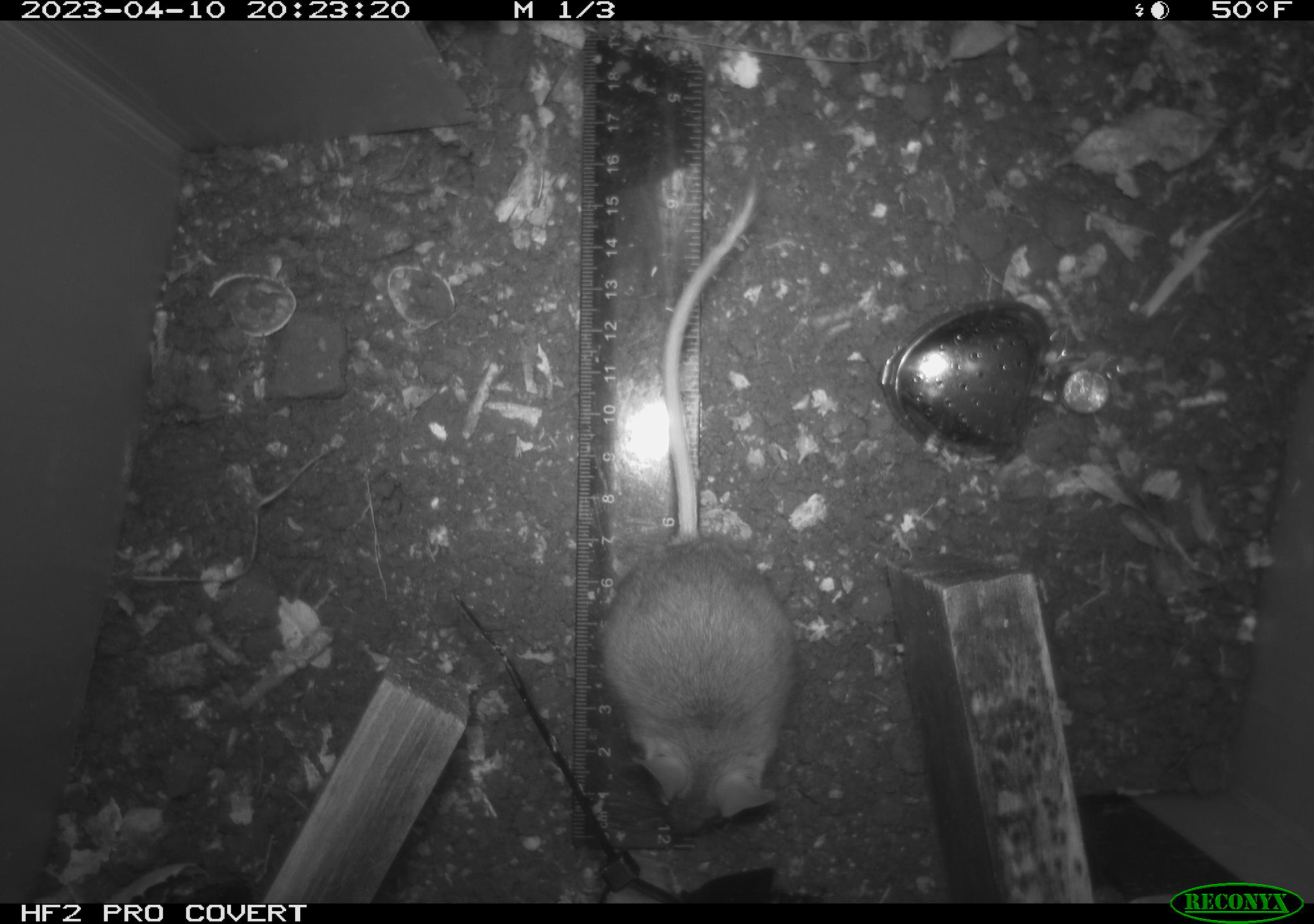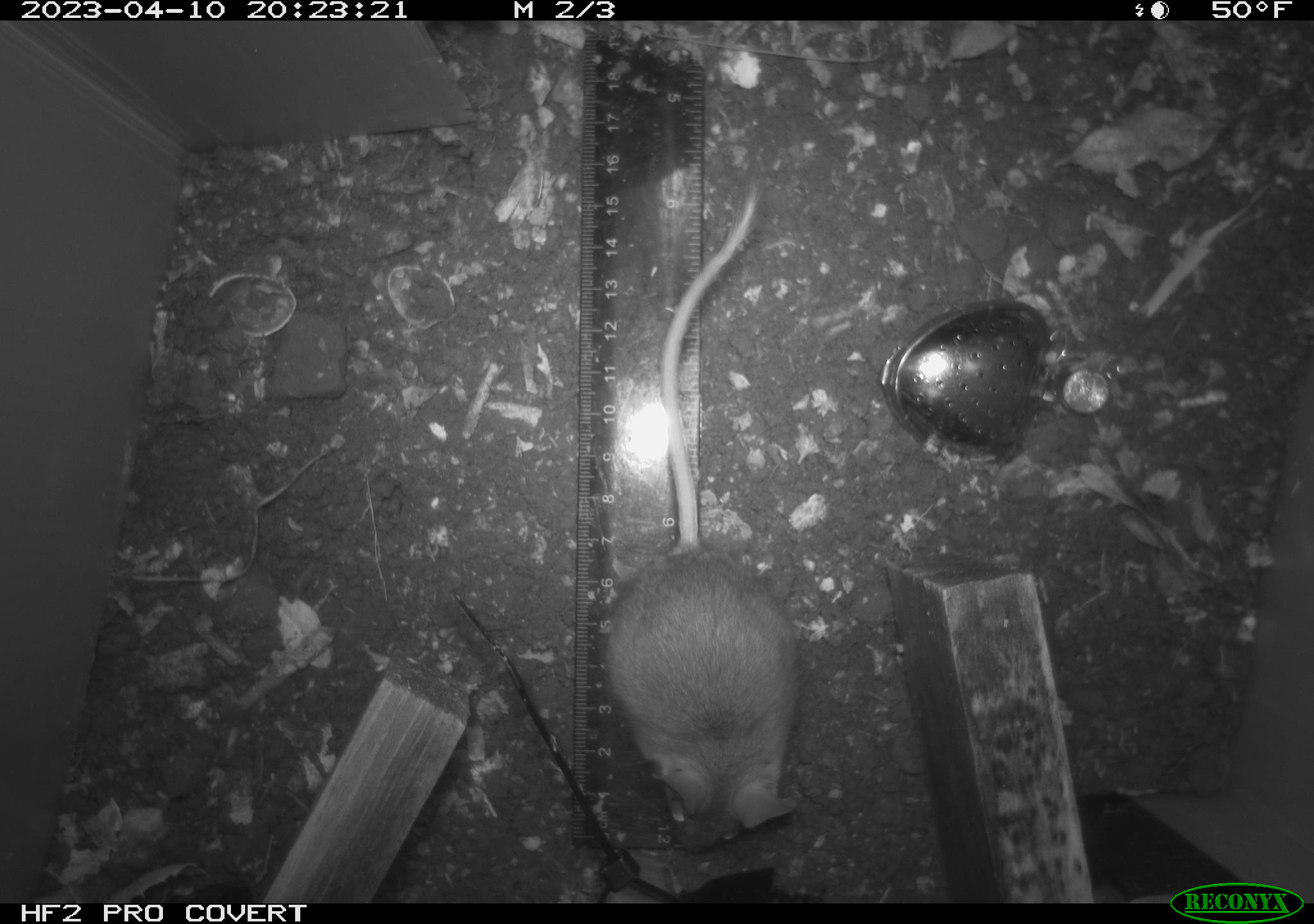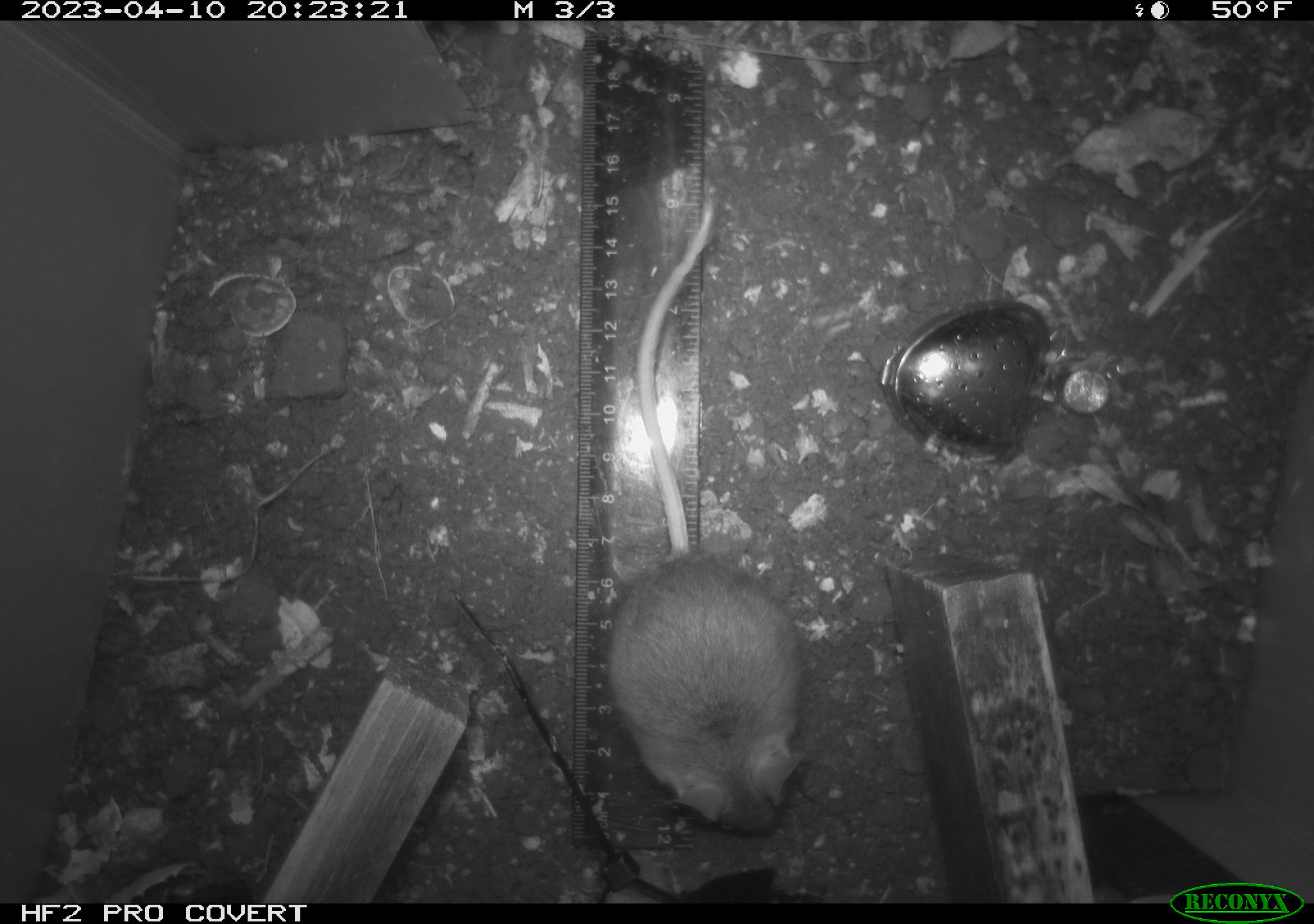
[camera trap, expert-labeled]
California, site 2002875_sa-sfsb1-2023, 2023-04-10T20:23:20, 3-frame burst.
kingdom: Animalia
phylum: Chordata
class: Mammalia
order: Rodentia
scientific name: Rodentia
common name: mouse species